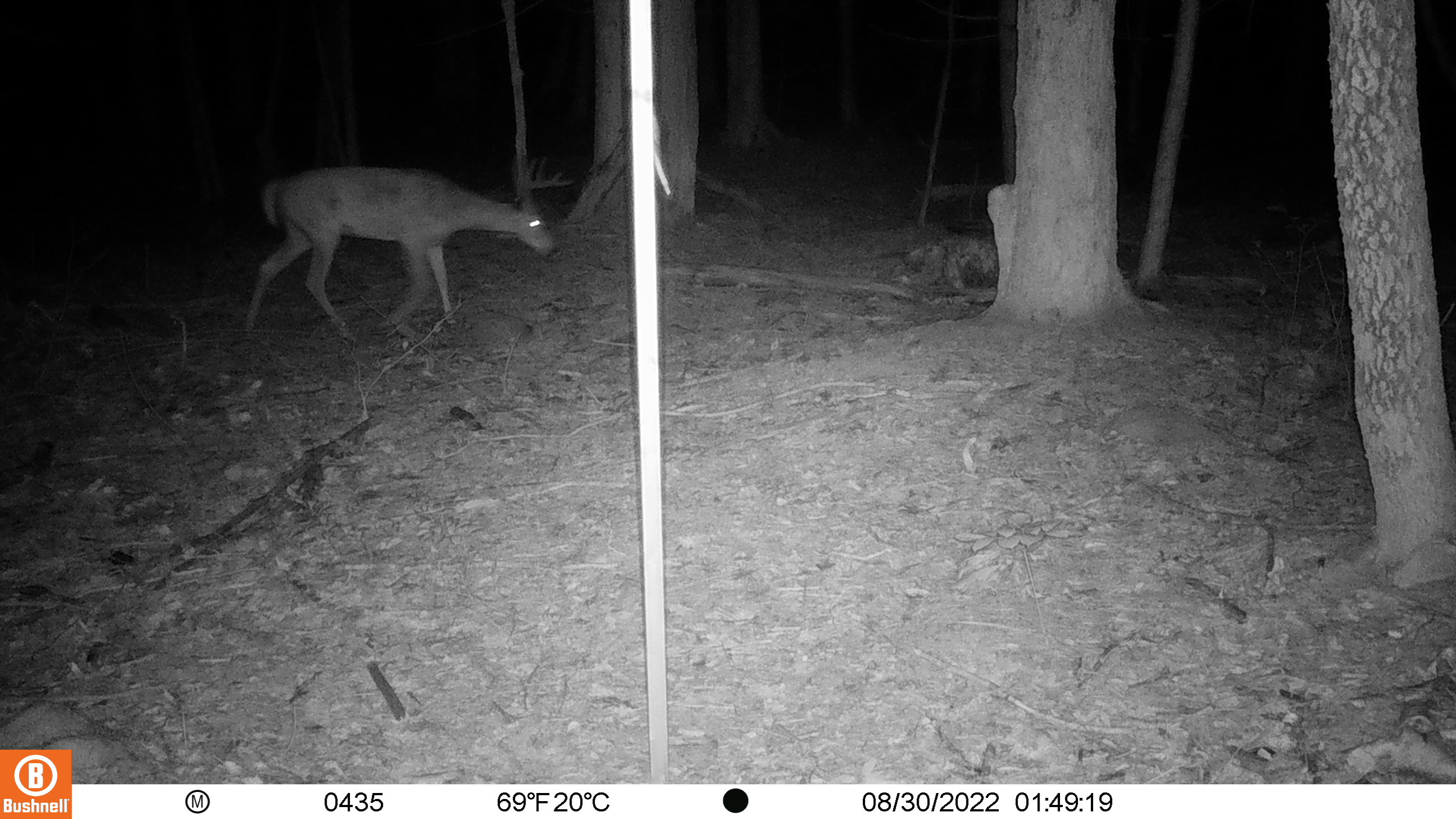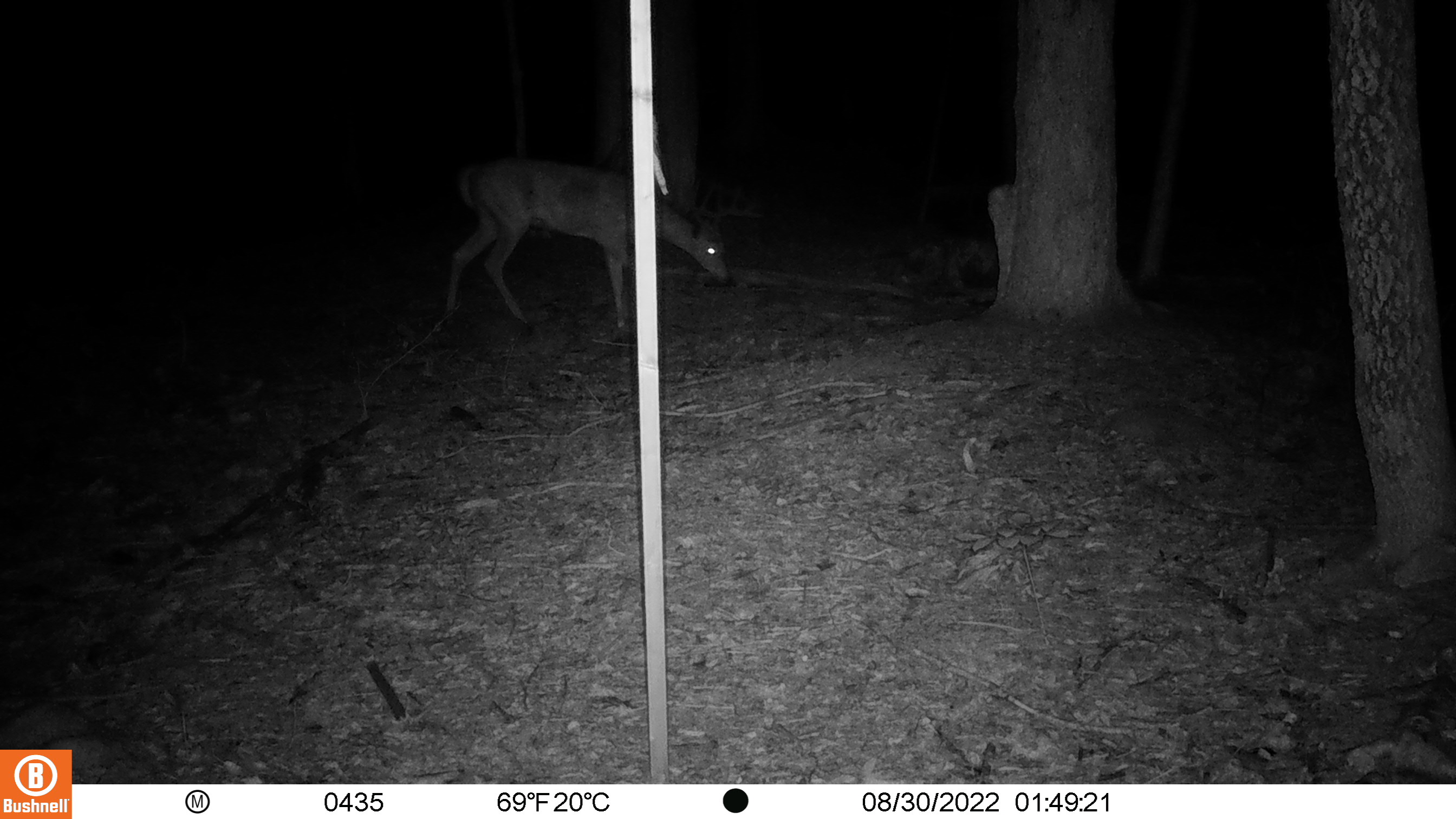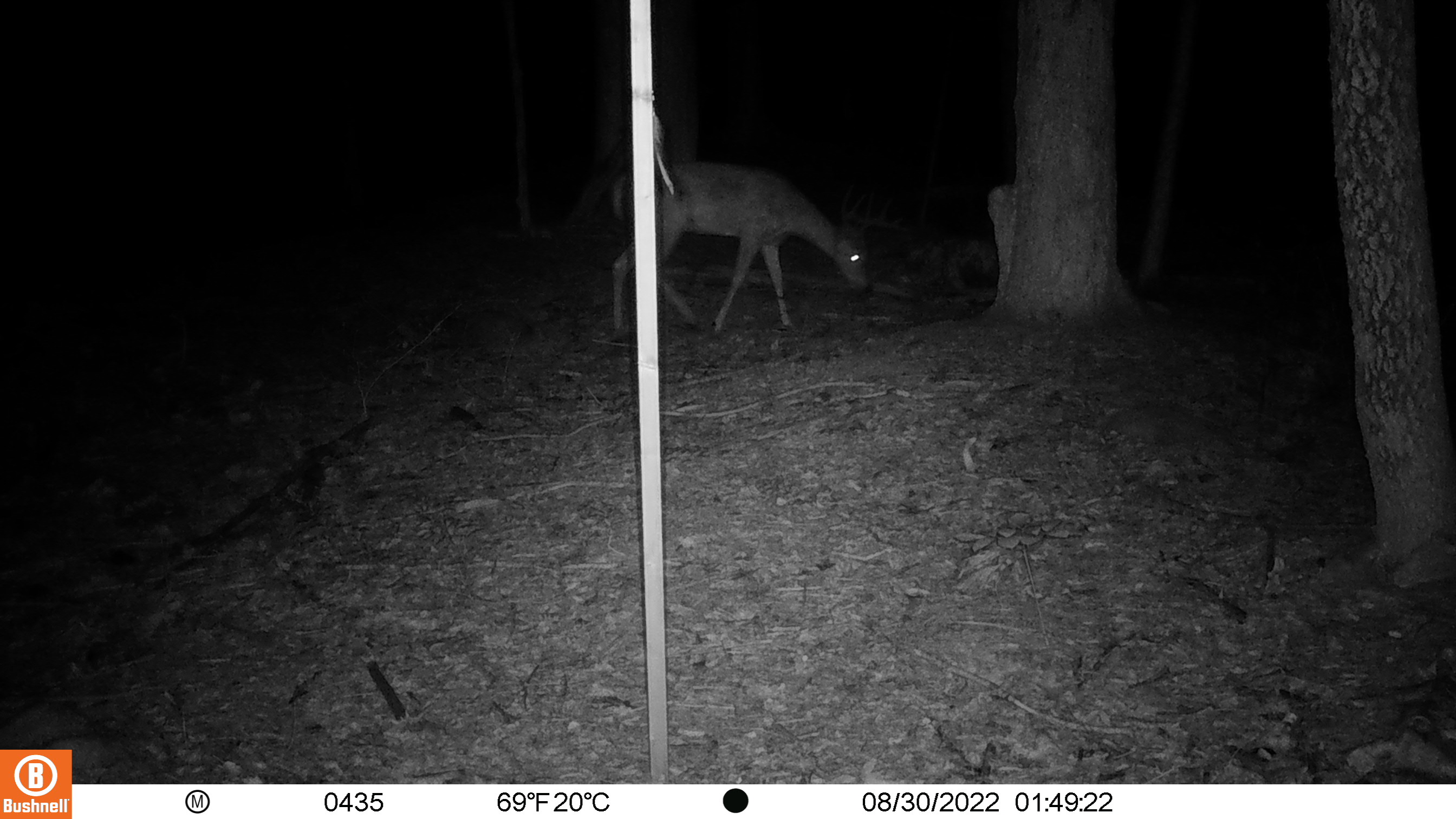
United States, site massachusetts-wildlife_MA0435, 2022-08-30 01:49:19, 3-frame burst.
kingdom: Animalia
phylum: Chordata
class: Mammalia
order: Artiodactyla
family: Cervidae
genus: Odocoileus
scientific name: Odocoileus virginianus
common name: white-tailed deer